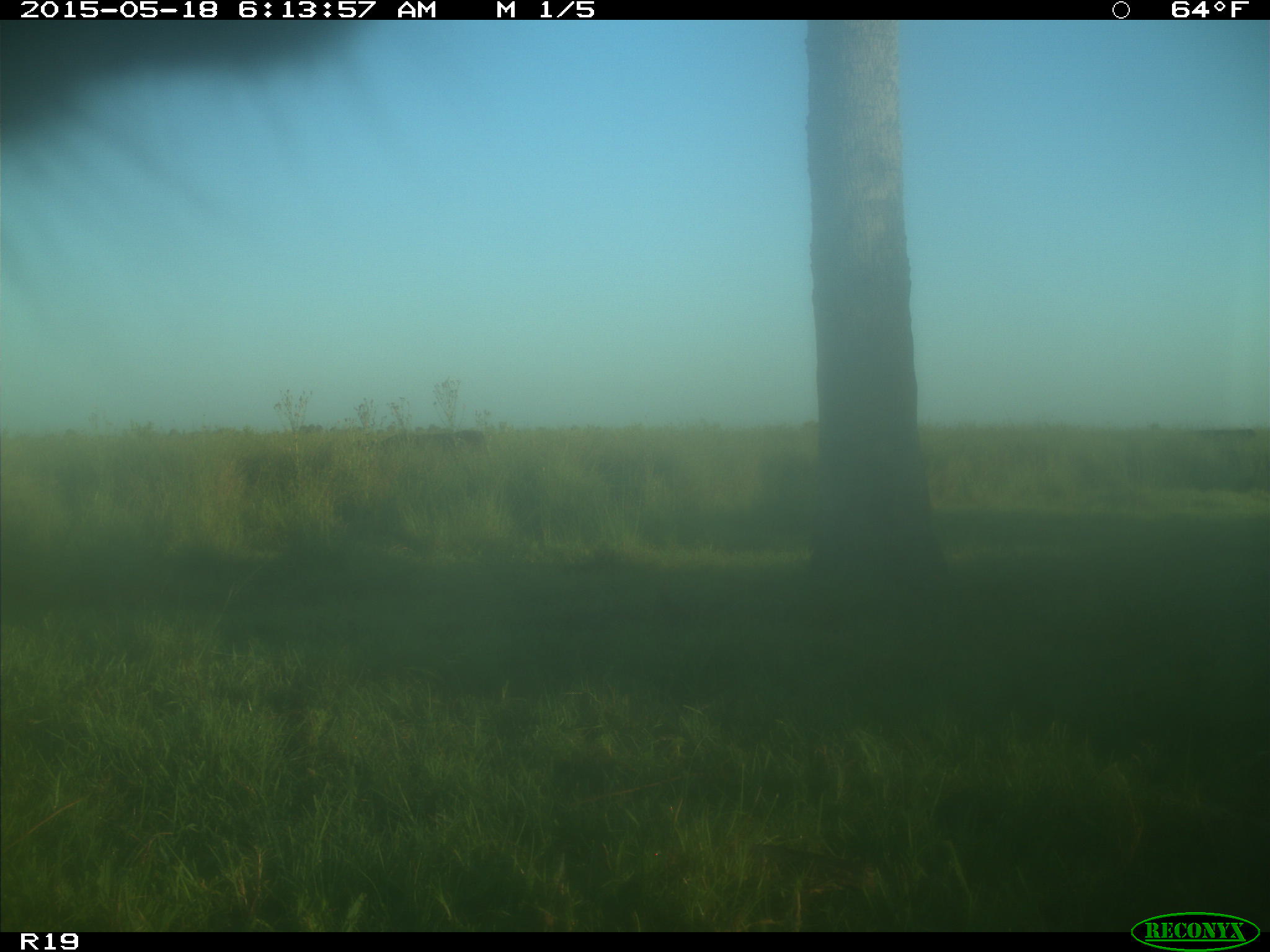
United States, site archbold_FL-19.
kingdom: Animalia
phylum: Chordata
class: Mammalia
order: Artiodactyla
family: Bovidae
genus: Bos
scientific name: Bos taurus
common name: domestic cow